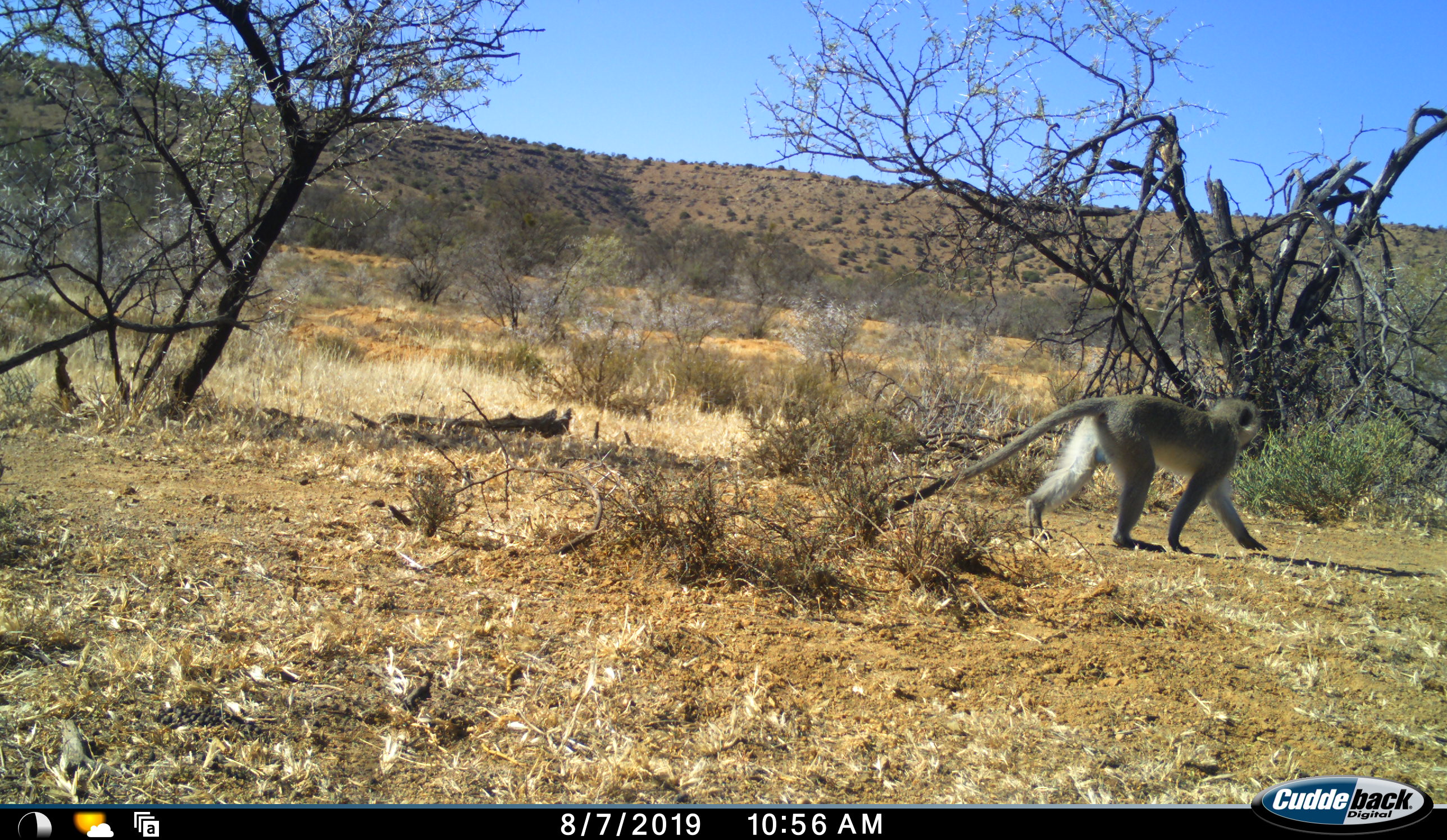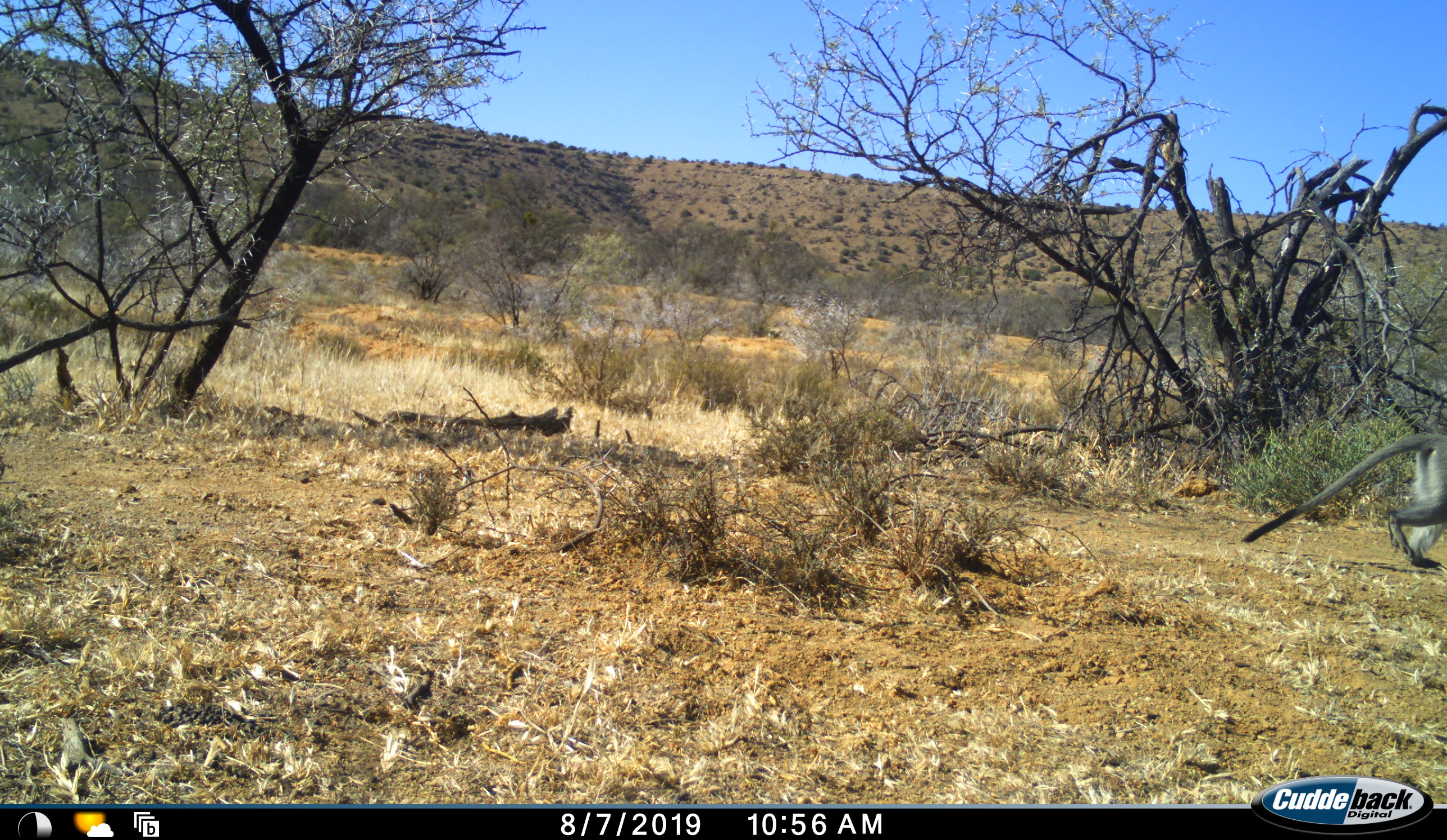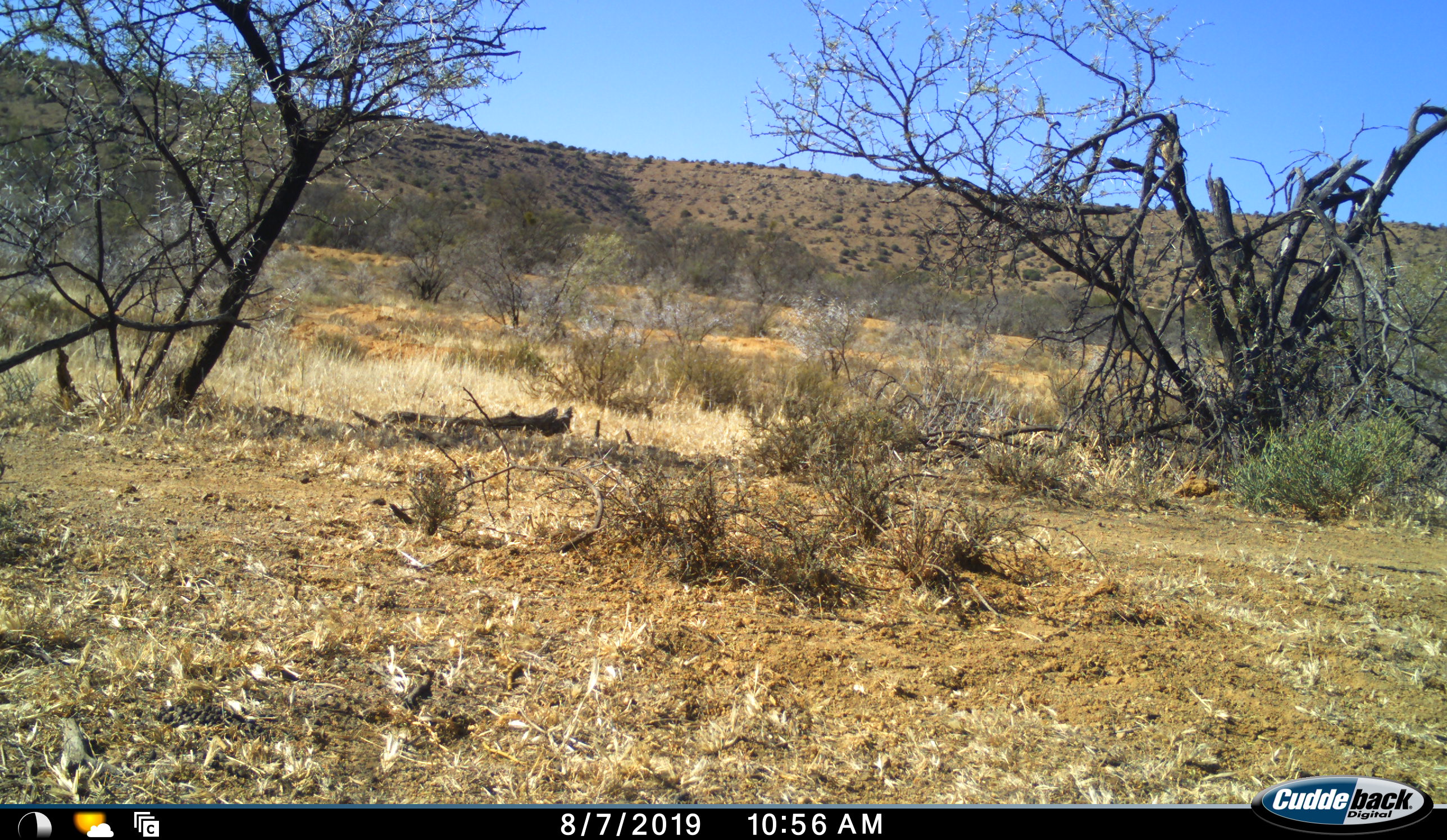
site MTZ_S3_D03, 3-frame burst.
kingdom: Animalia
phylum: Chordata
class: Mammalia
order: Primates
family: Cercopithecidae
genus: Chlorocebus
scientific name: Chlorocebus pygerythrus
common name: vervet monkey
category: monkeyvervet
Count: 1.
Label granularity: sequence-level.